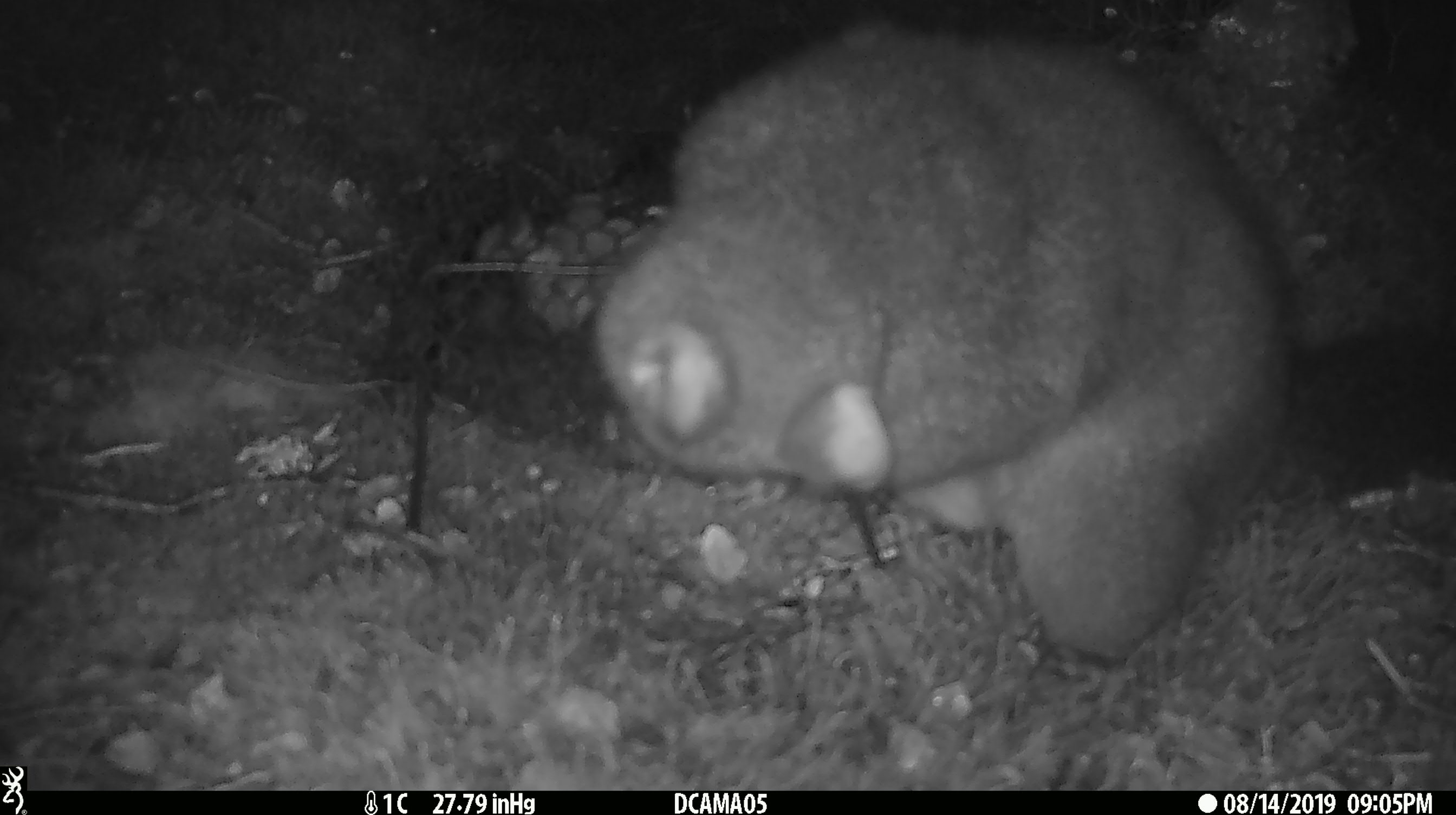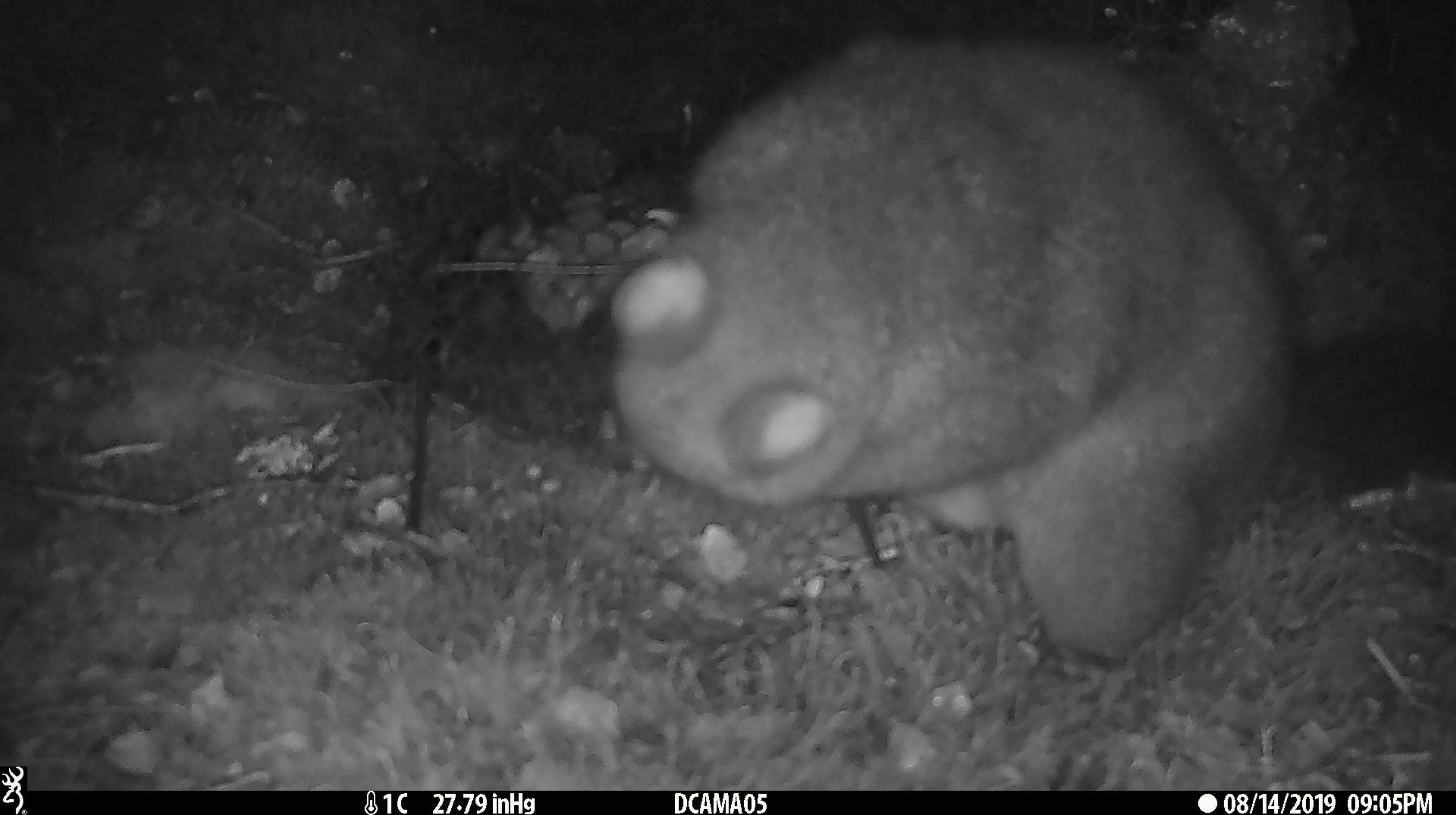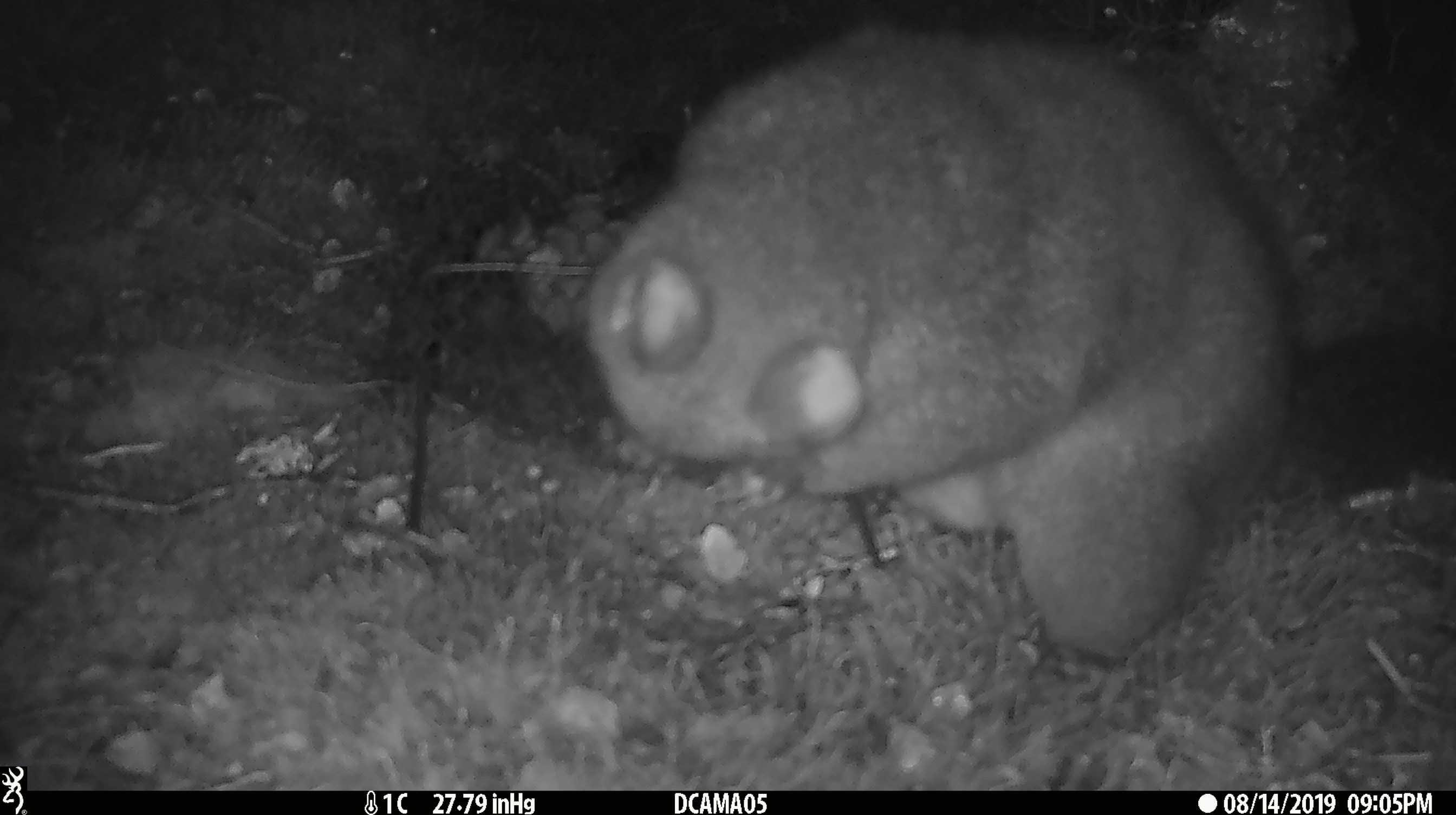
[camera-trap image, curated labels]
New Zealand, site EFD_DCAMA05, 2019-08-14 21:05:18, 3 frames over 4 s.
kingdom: Animalia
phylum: Chordata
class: Mammalia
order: Diprotodontia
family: Phalangeridae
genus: Trichosurus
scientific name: Trichosurus vulpecula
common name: common brushtail possum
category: possum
Possum (common brushtail possum) (Trichosurus vulpecula).